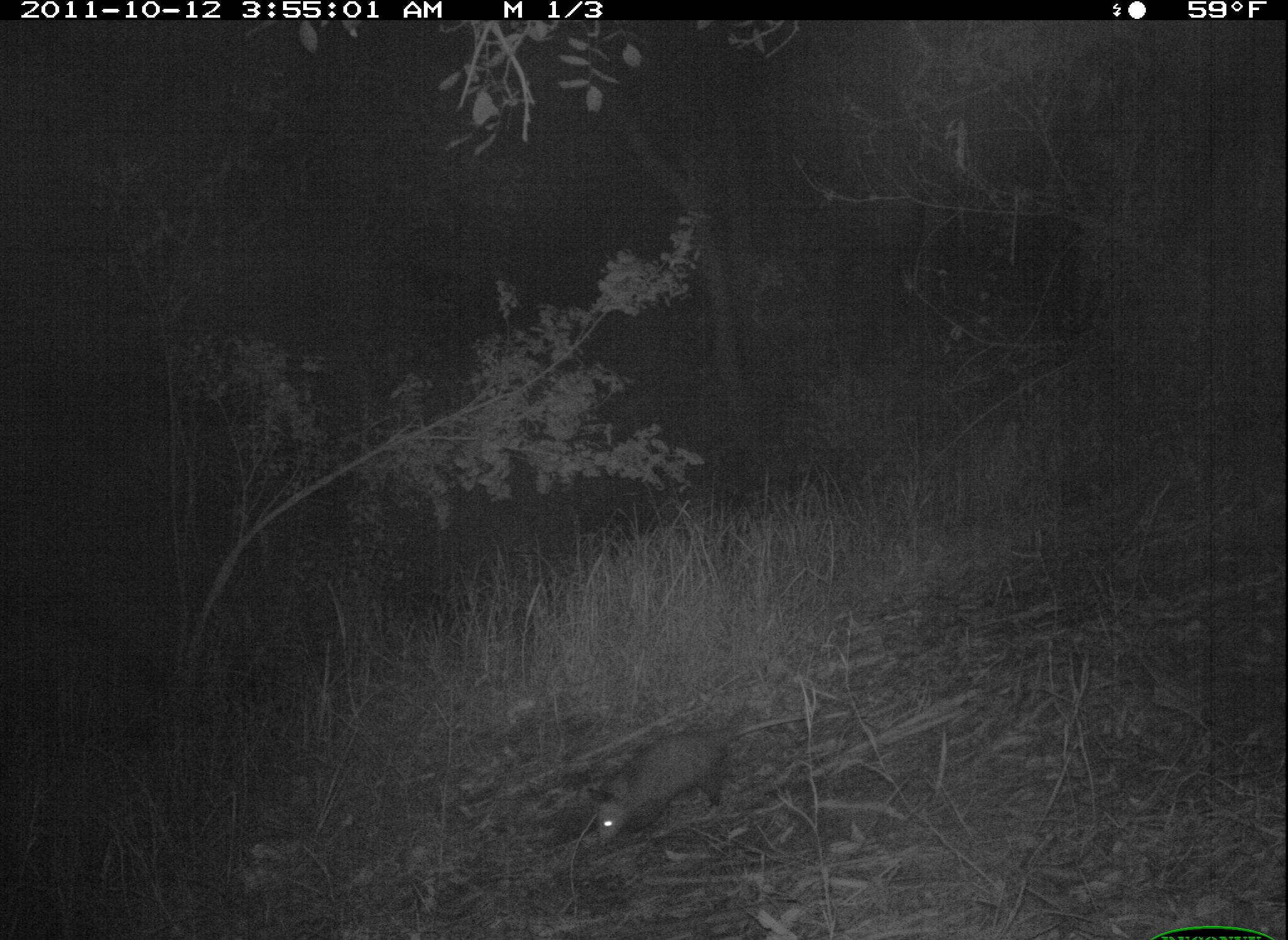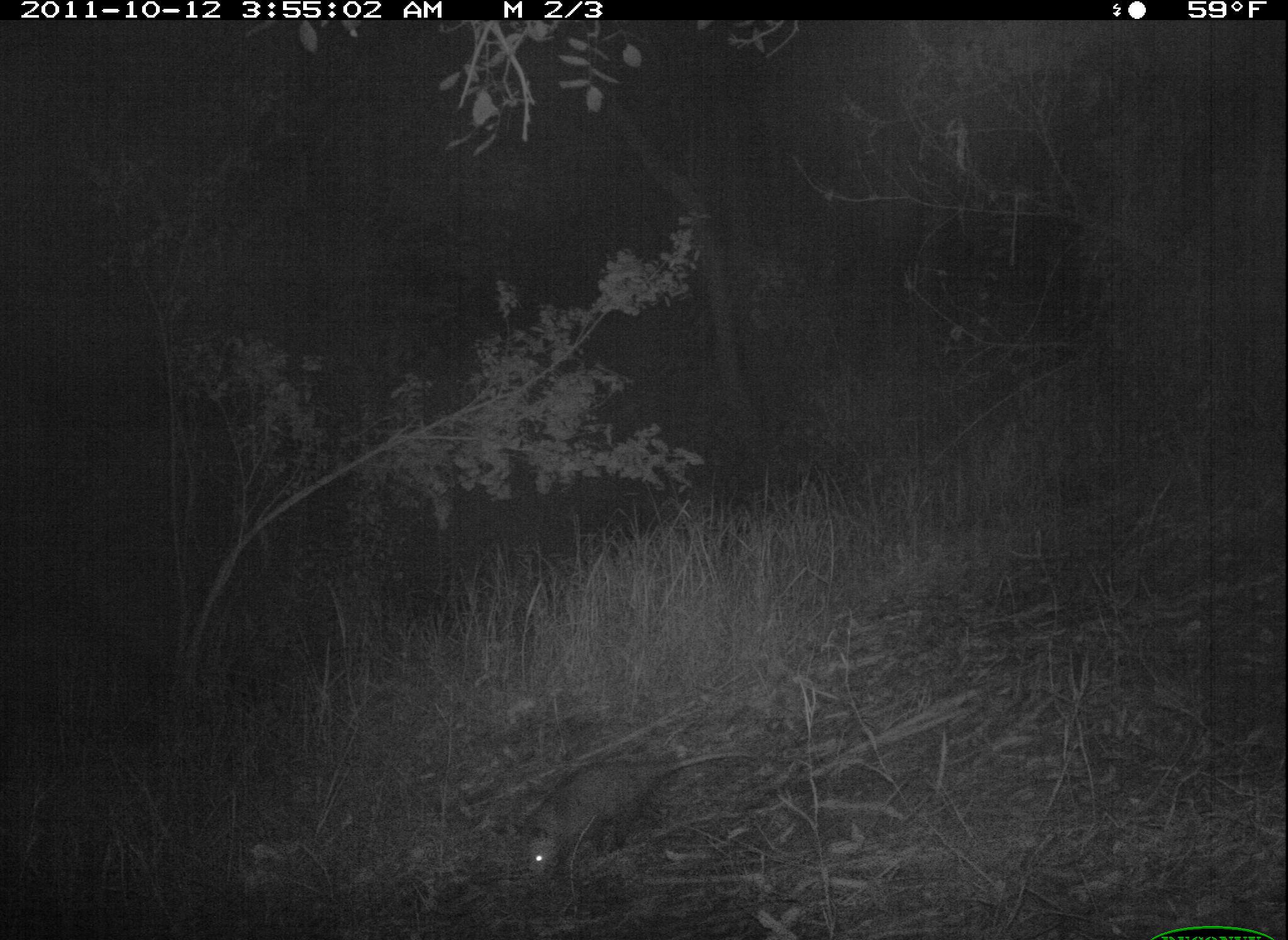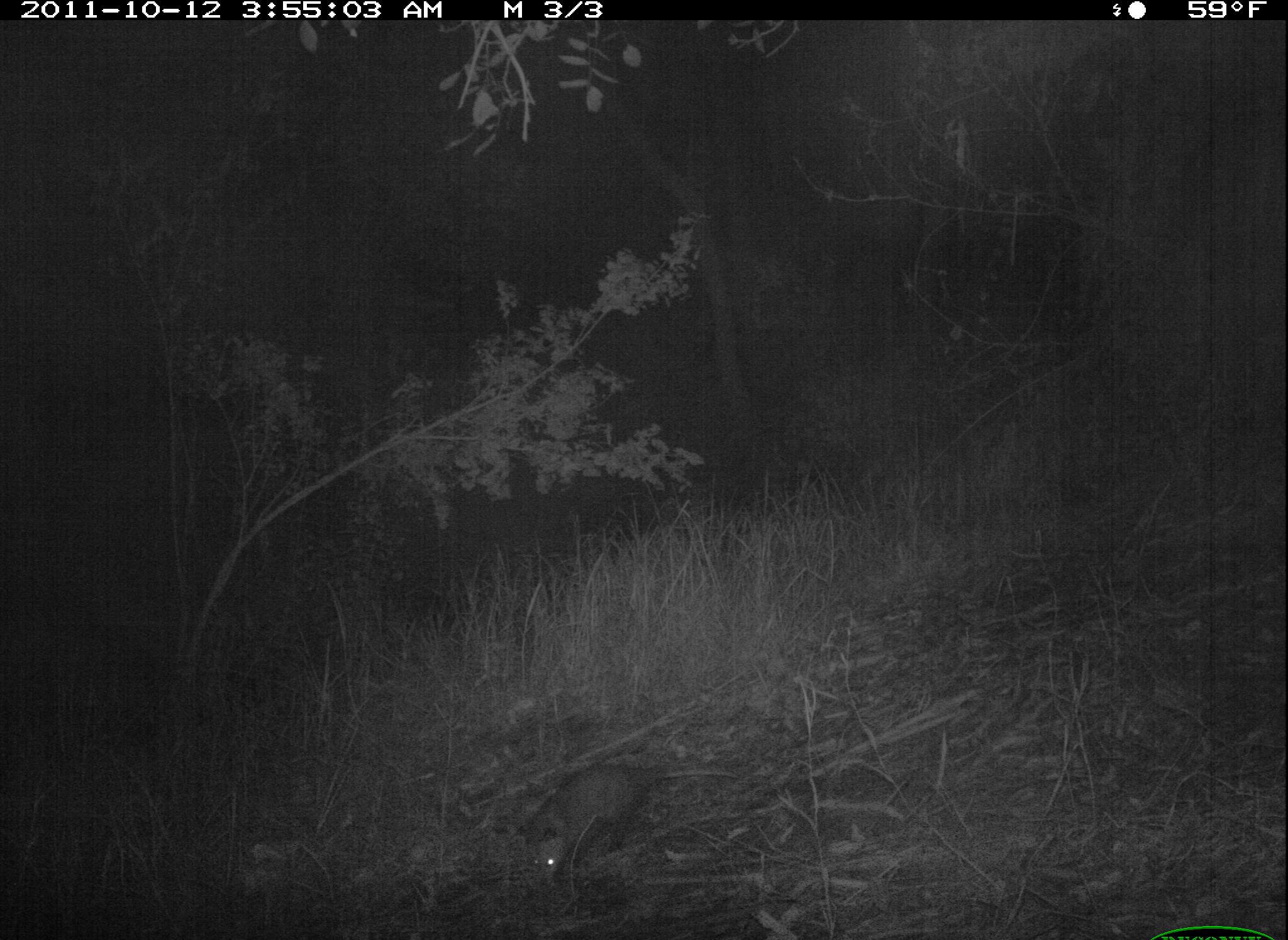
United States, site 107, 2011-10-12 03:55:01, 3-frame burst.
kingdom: Animalia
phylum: Chordata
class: Mammalia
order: Didelphimorphia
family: Didelphidae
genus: Didelphis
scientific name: Didelphis virginiana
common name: virginia opossum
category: opossum